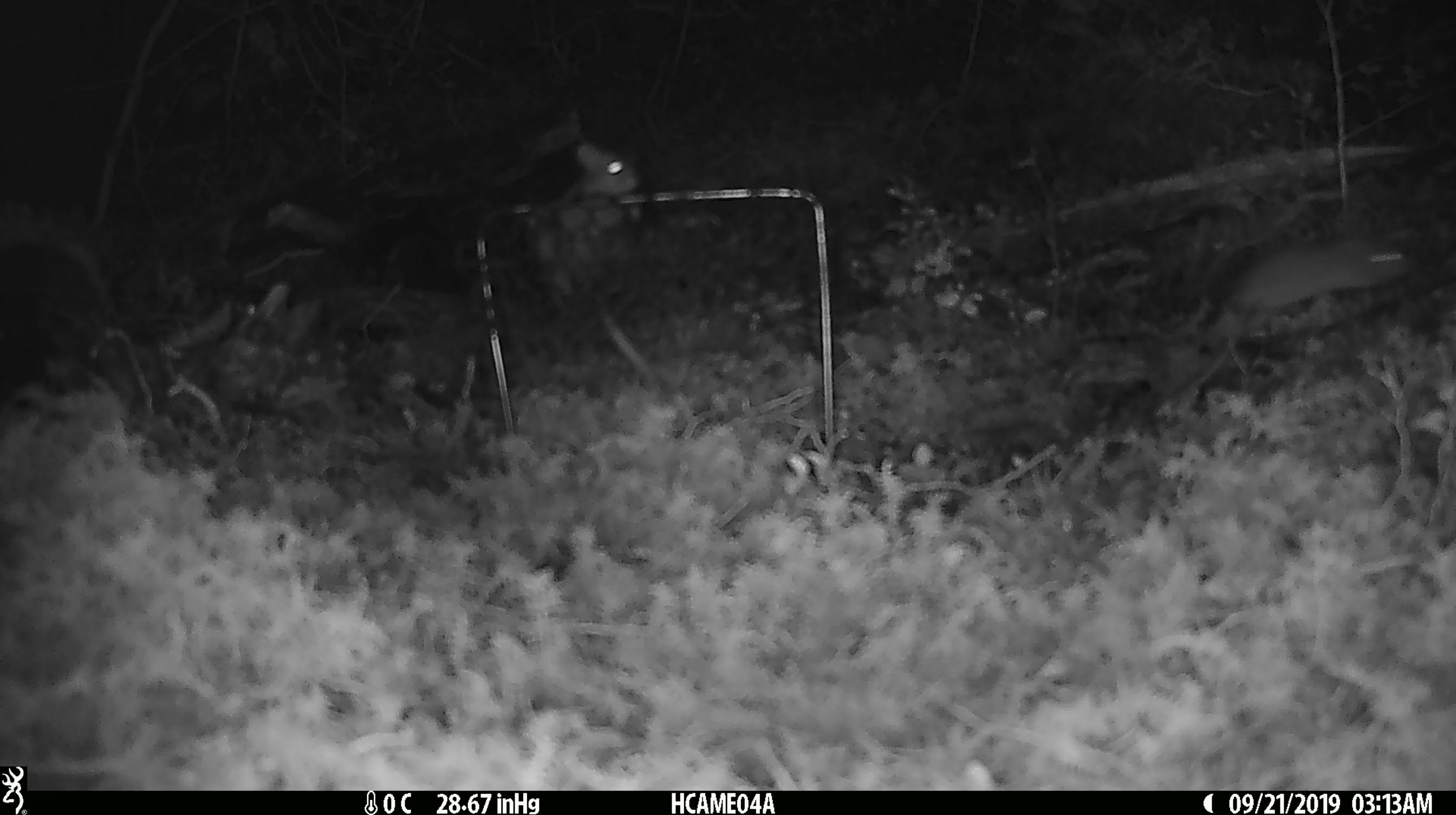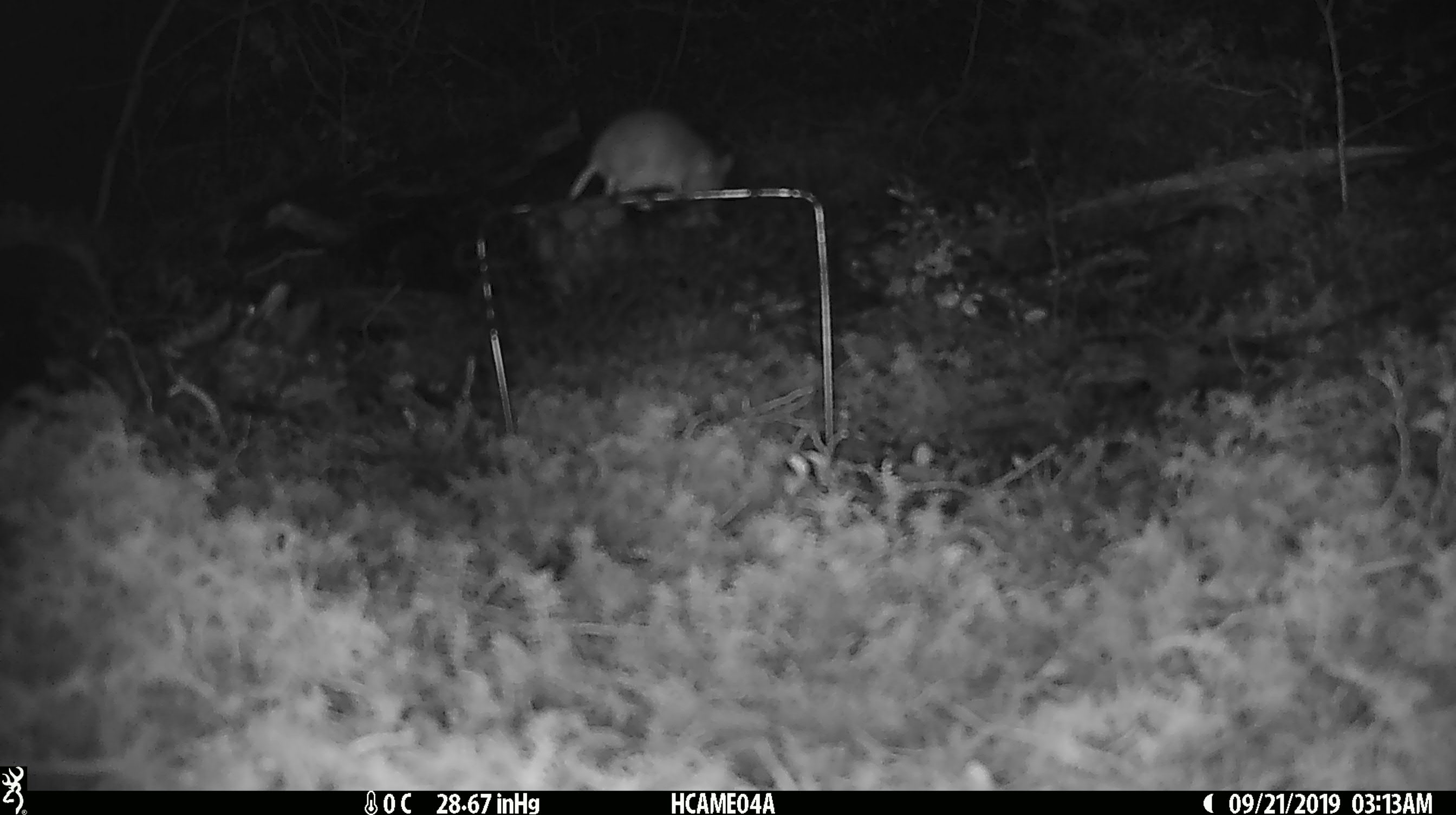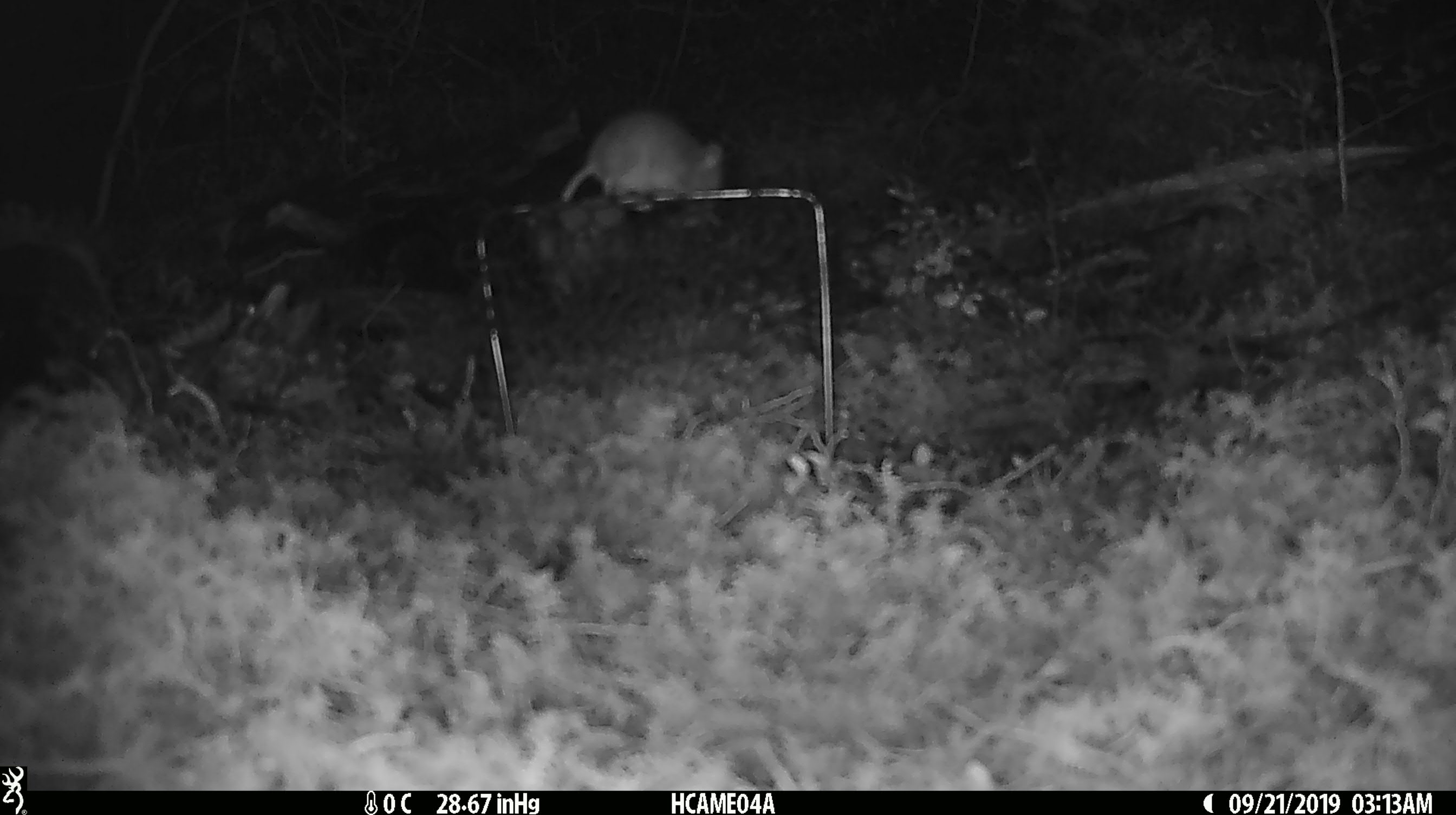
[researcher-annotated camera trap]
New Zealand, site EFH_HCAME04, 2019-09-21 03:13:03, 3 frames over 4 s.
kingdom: Animalia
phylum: Chordata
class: Mammalia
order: Rodentia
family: Muridae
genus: Mus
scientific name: Mus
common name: mouse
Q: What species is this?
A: Mouse (Mus).